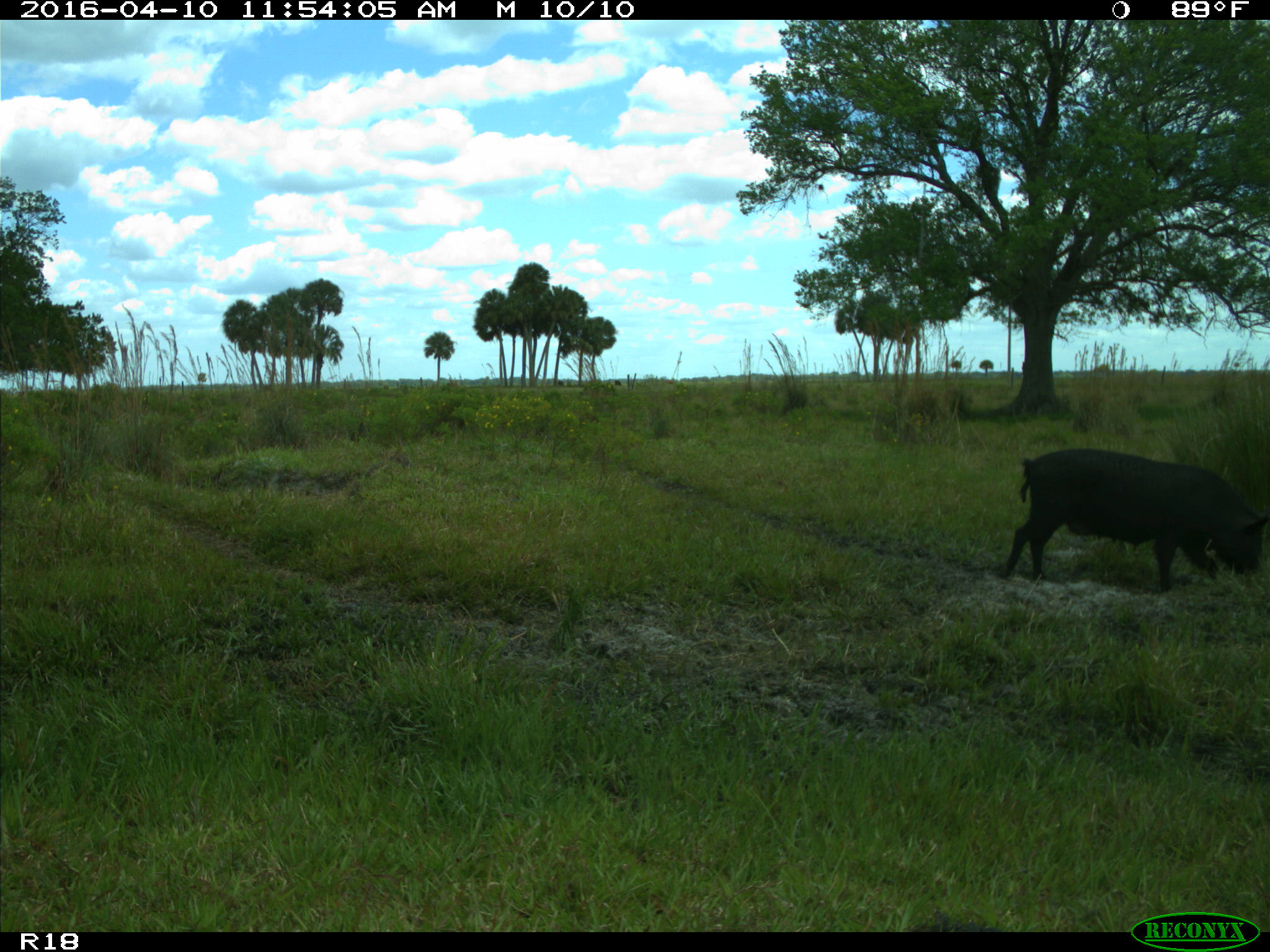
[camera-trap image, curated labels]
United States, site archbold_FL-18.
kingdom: Animalia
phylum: Chordata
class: Mammalia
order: Artiodactyla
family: Suidae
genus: Sus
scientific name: Sus scrofa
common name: wild boar